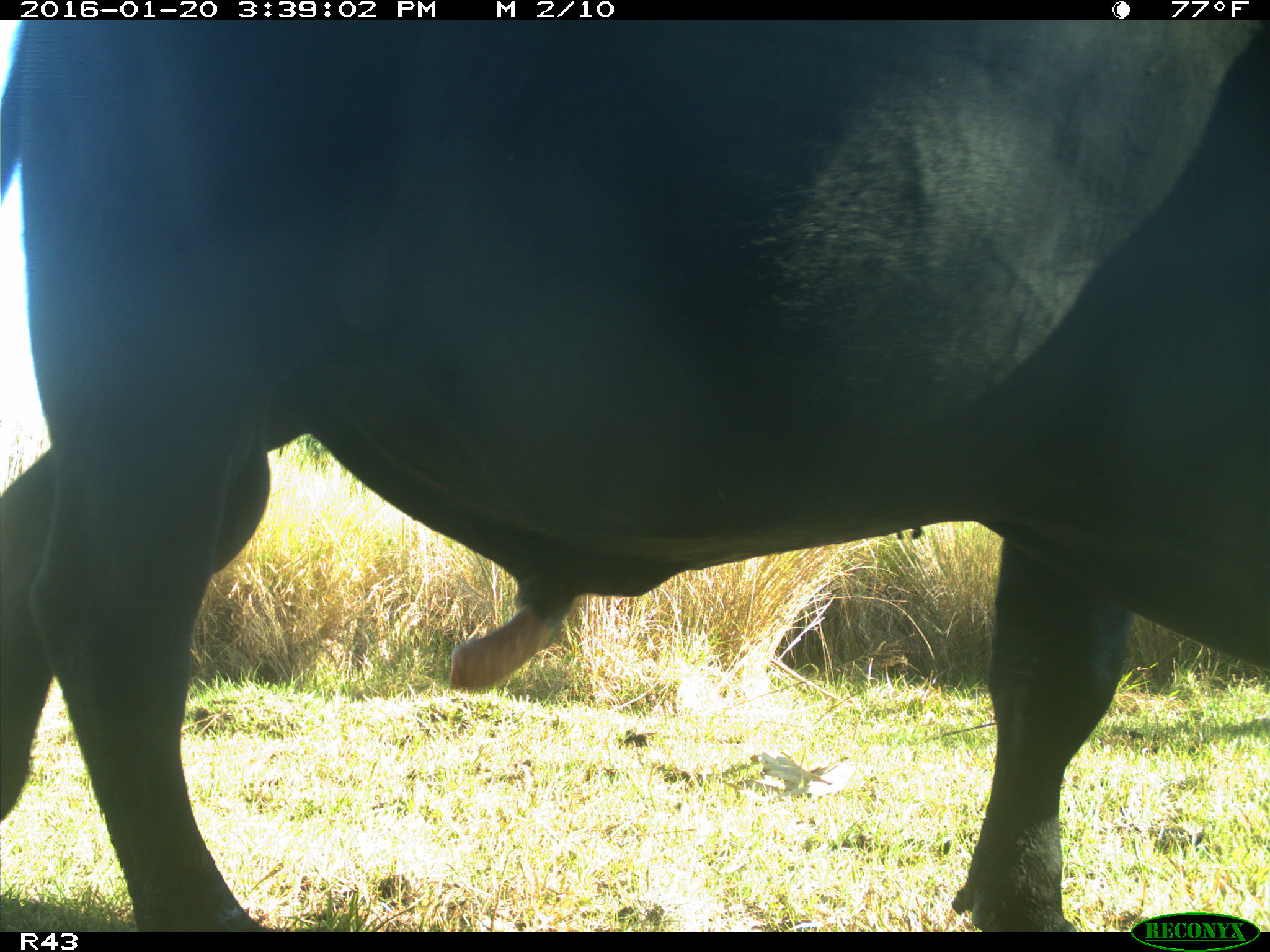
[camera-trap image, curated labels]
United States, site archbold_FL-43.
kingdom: Animalia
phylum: Chordata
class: Mammalia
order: Artiodactyla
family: Bovidae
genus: Bos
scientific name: Bos taurus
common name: domestic cow